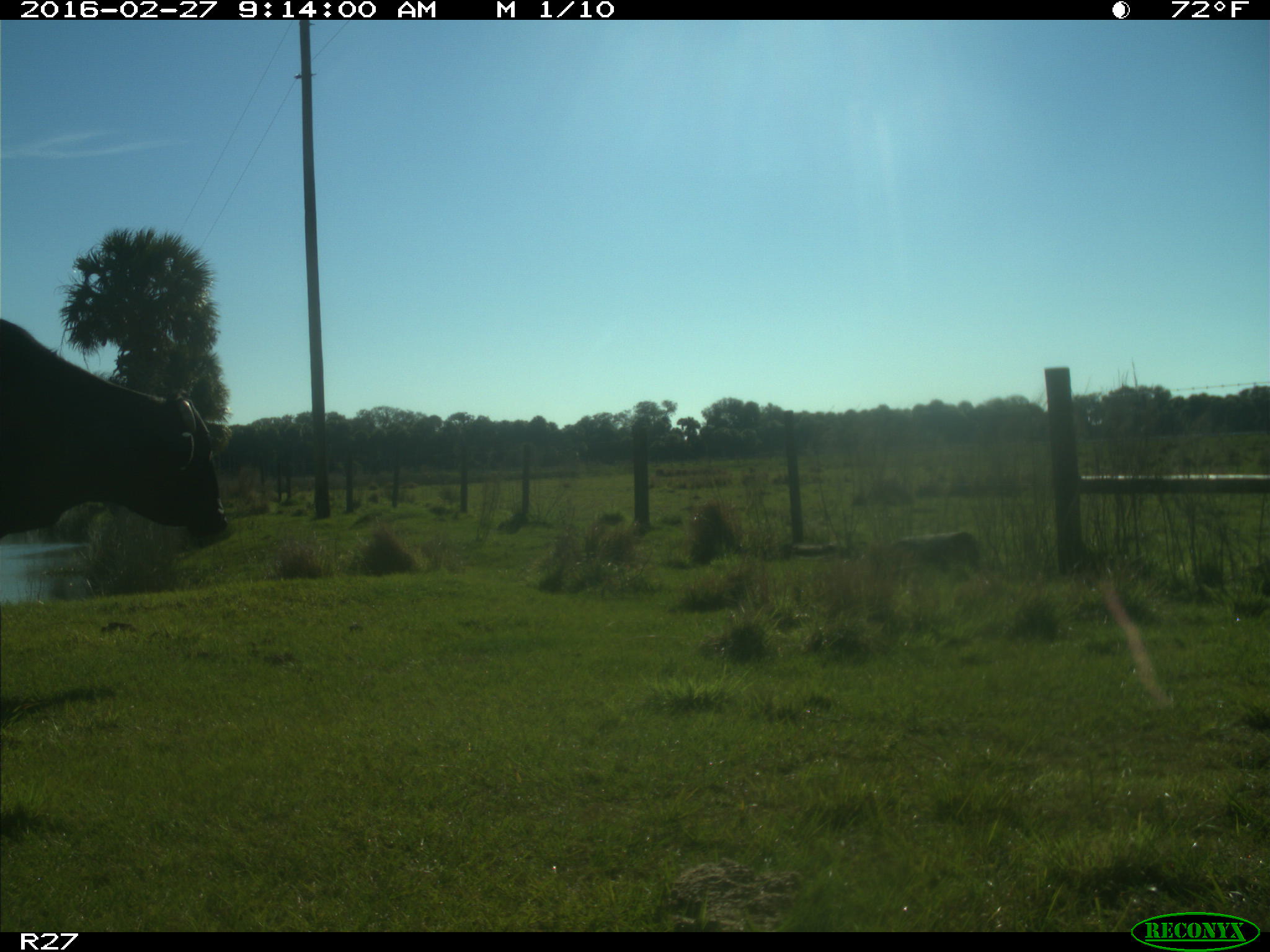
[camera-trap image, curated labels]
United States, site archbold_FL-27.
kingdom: Animalia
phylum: Chordata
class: Mammalia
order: Artiodactyla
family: Bovidae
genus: Bos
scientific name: Bos taurus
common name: domestic cow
Bos taurus (domestic cow).